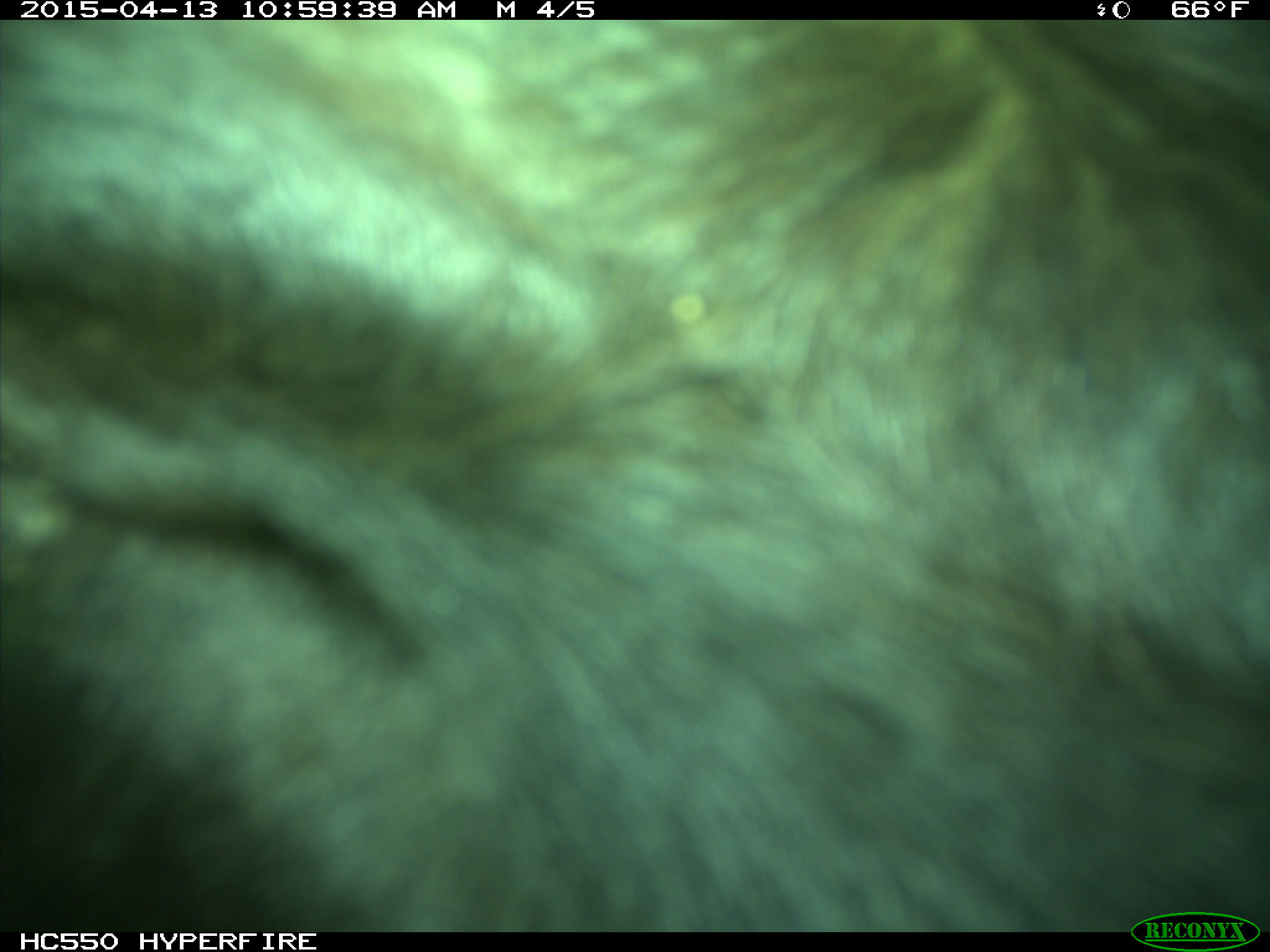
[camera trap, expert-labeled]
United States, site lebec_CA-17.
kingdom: Animalia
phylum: Chordata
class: Mammalia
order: Artiodactyla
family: Bovidae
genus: Bos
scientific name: Bos taurus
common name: domestic cow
Bos taurus (domestic cow).